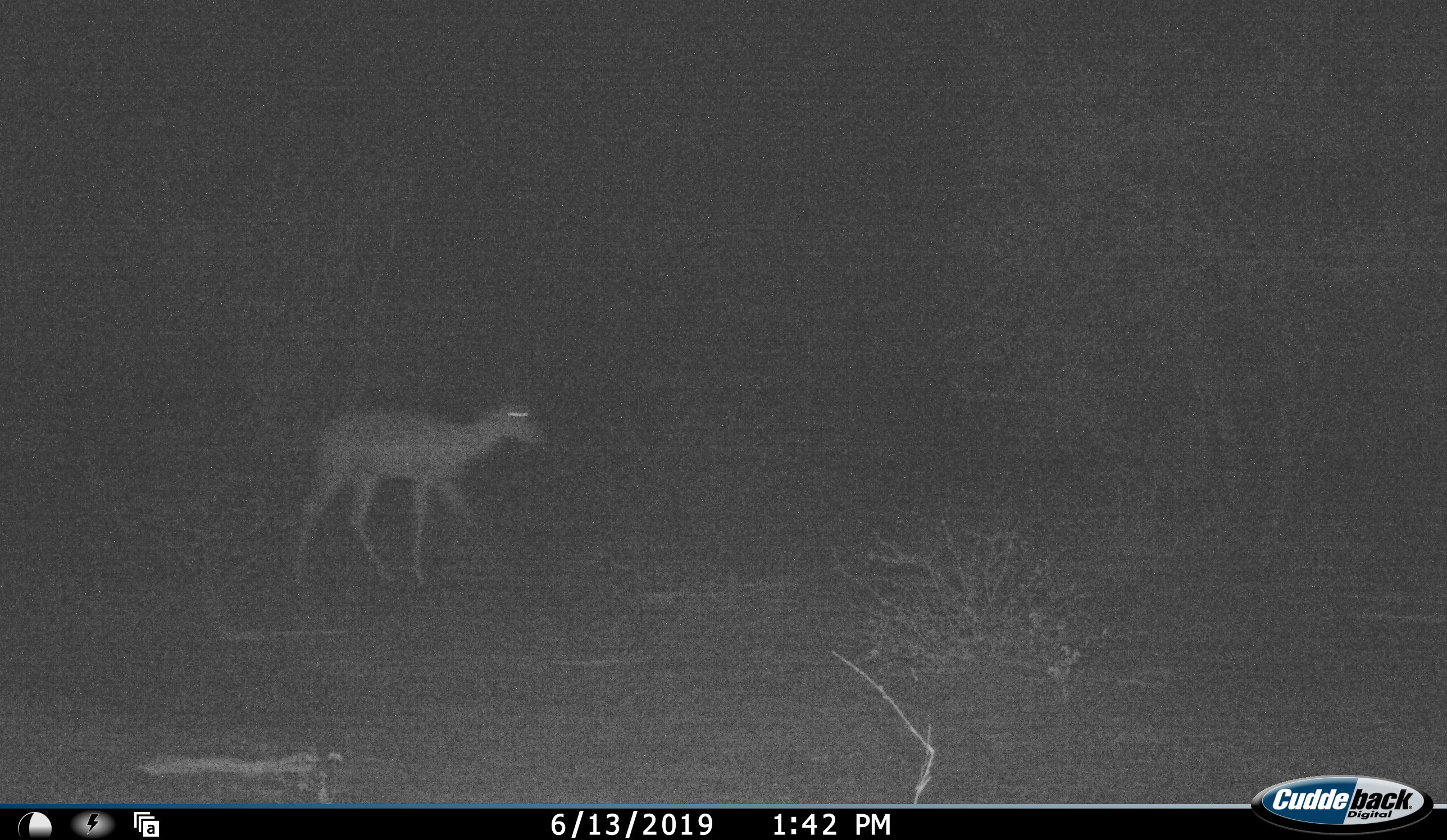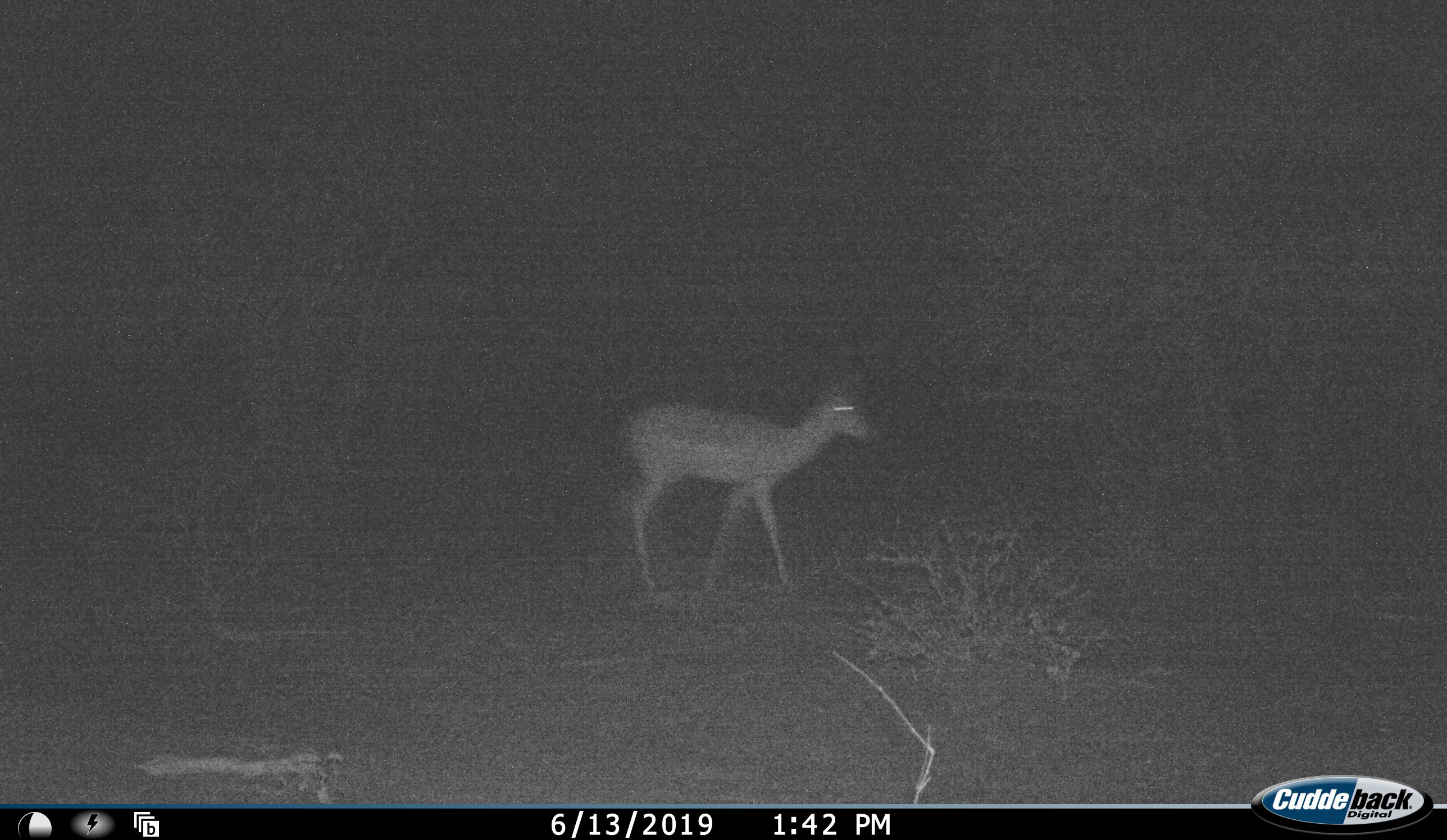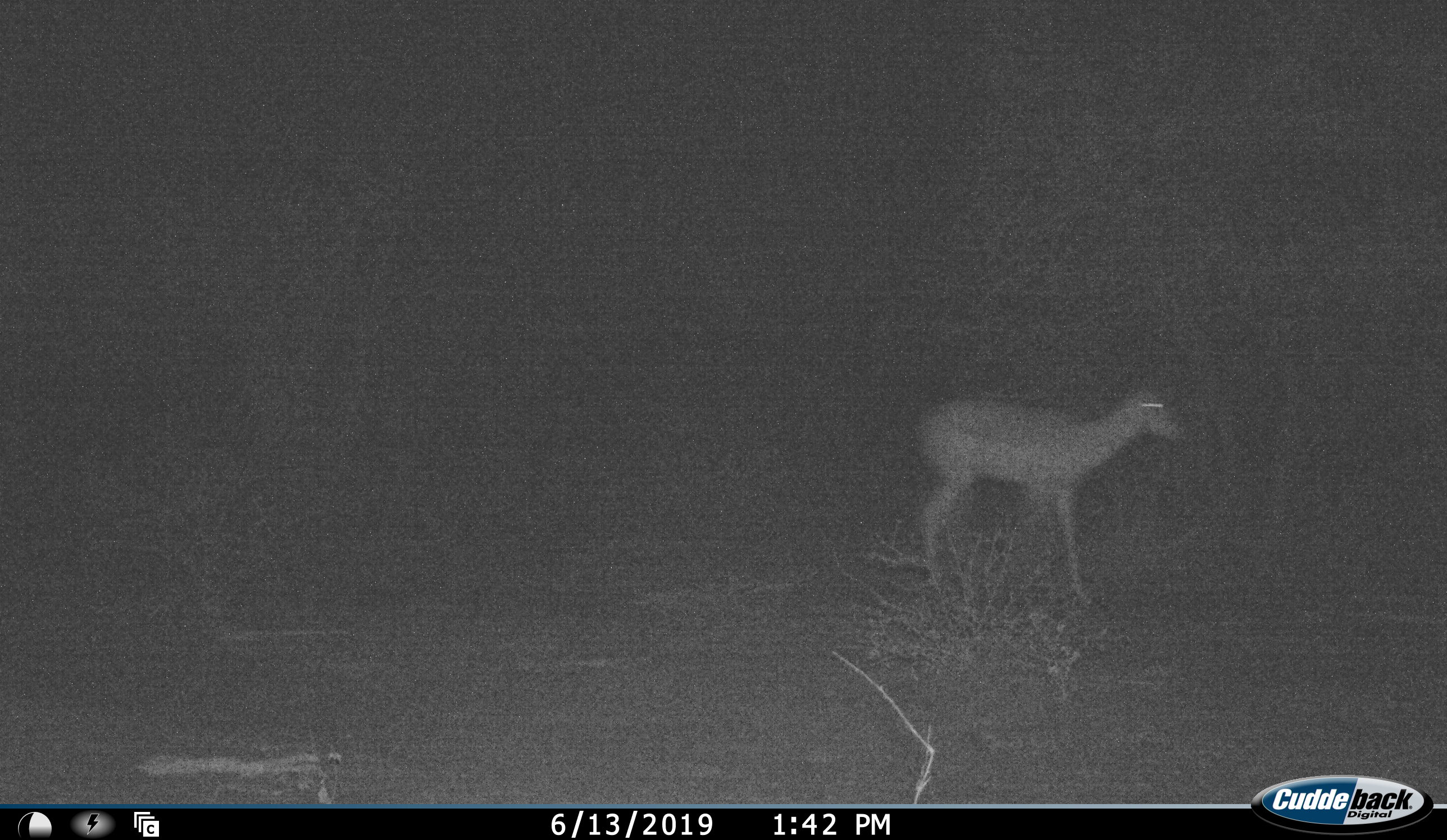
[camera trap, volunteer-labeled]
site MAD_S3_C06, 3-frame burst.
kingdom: Animalia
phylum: Chordata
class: Mammalia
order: Artiodactyla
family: Bovidae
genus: Aepyceros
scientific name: Aepyceros melampus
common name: impala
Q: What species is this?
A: Impala (Aepyceros melampus).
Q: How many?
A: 1.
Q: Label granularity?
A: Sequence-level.